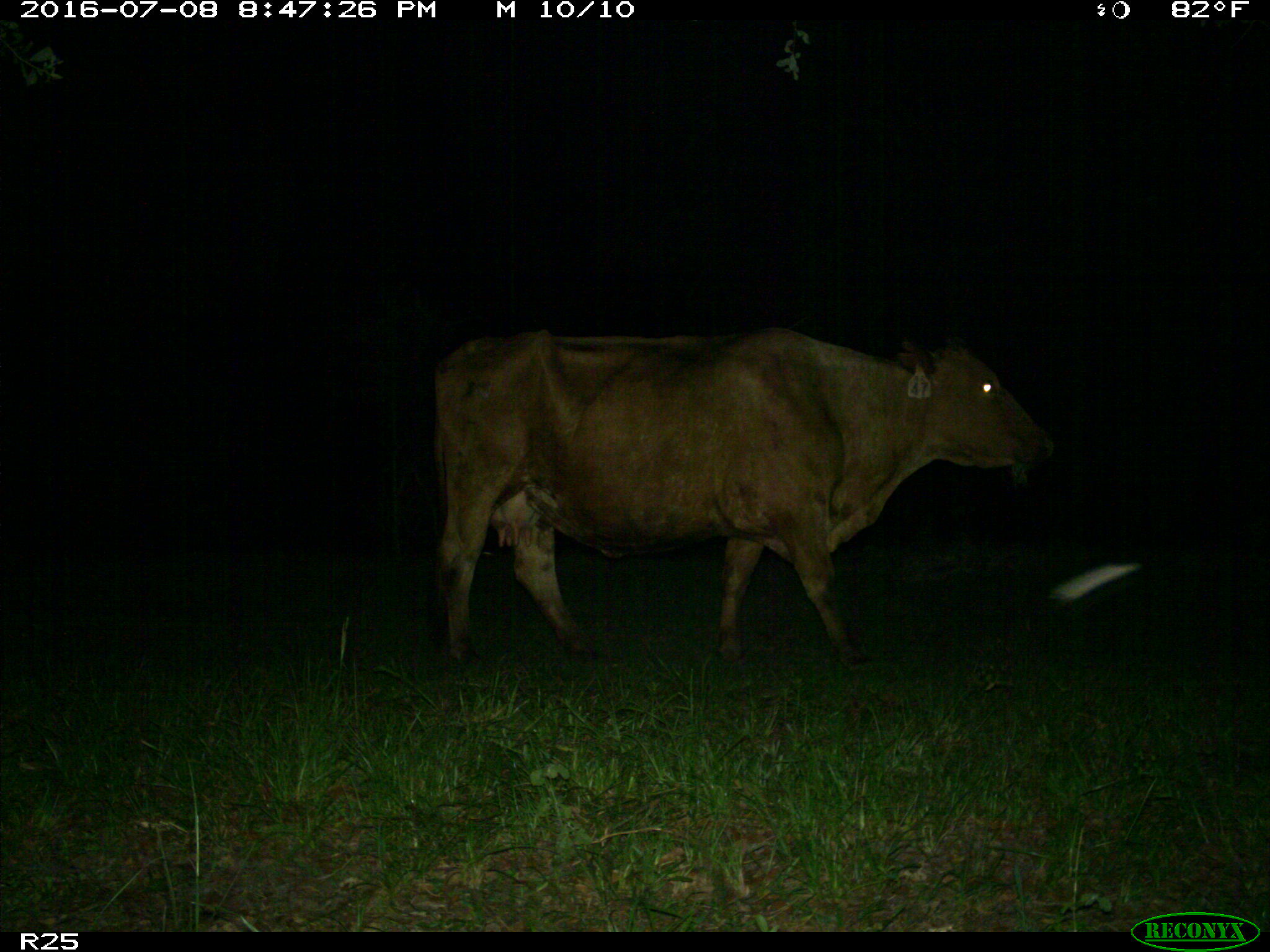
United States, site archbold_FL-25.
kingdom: Animalia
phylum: Chordata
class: Mammalia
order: Artiodactyla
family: Bovidae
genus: Bos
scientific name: Bos taurus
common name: domestic cow